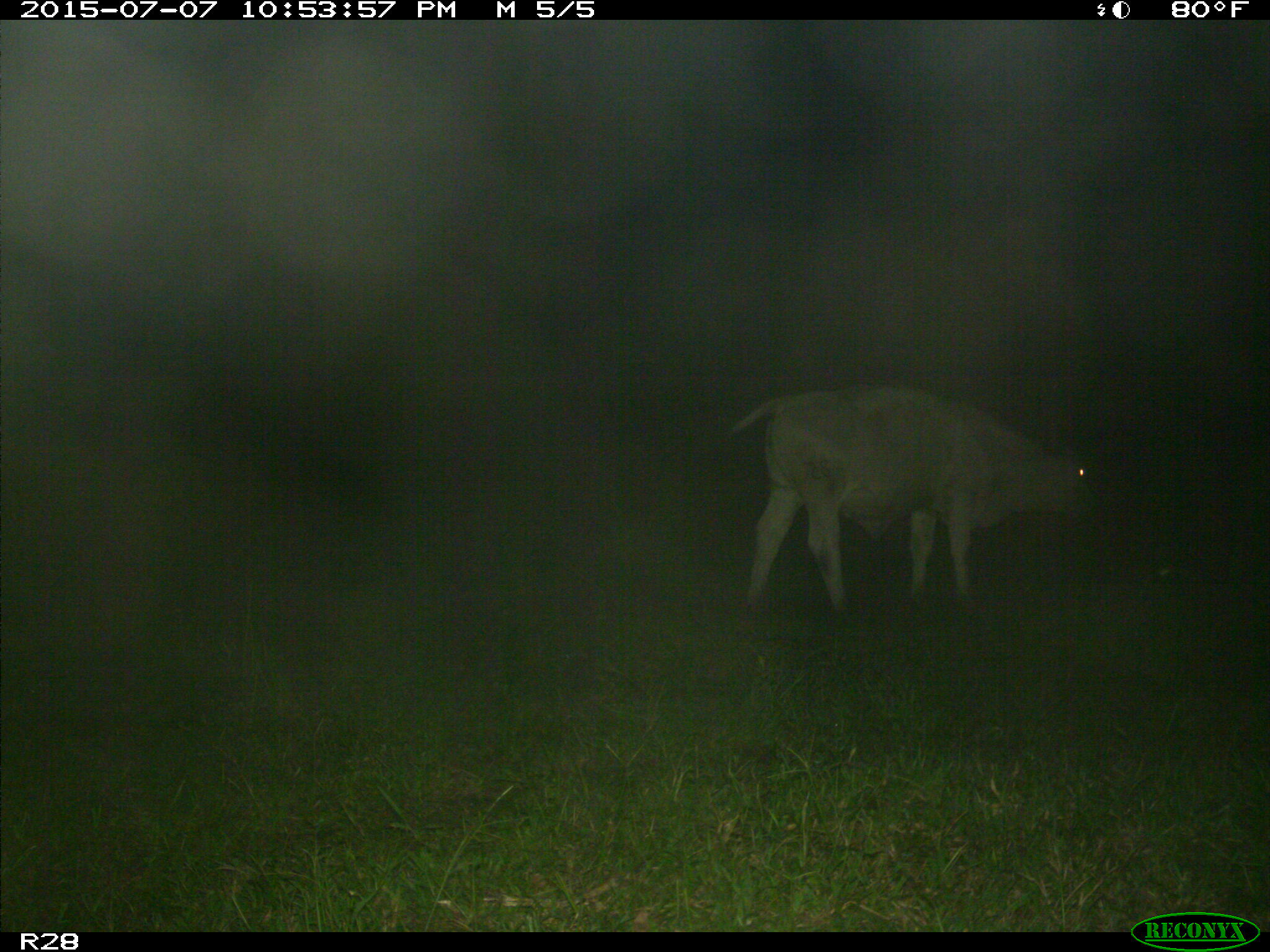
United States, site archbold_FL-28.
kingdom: Animalia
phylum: Chordata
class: Mammalia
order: Artiodactyla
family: Bovidae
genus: Bos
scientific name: Bos taurus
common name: domestic cow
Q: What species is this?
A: Bos taurus (domestic cow).